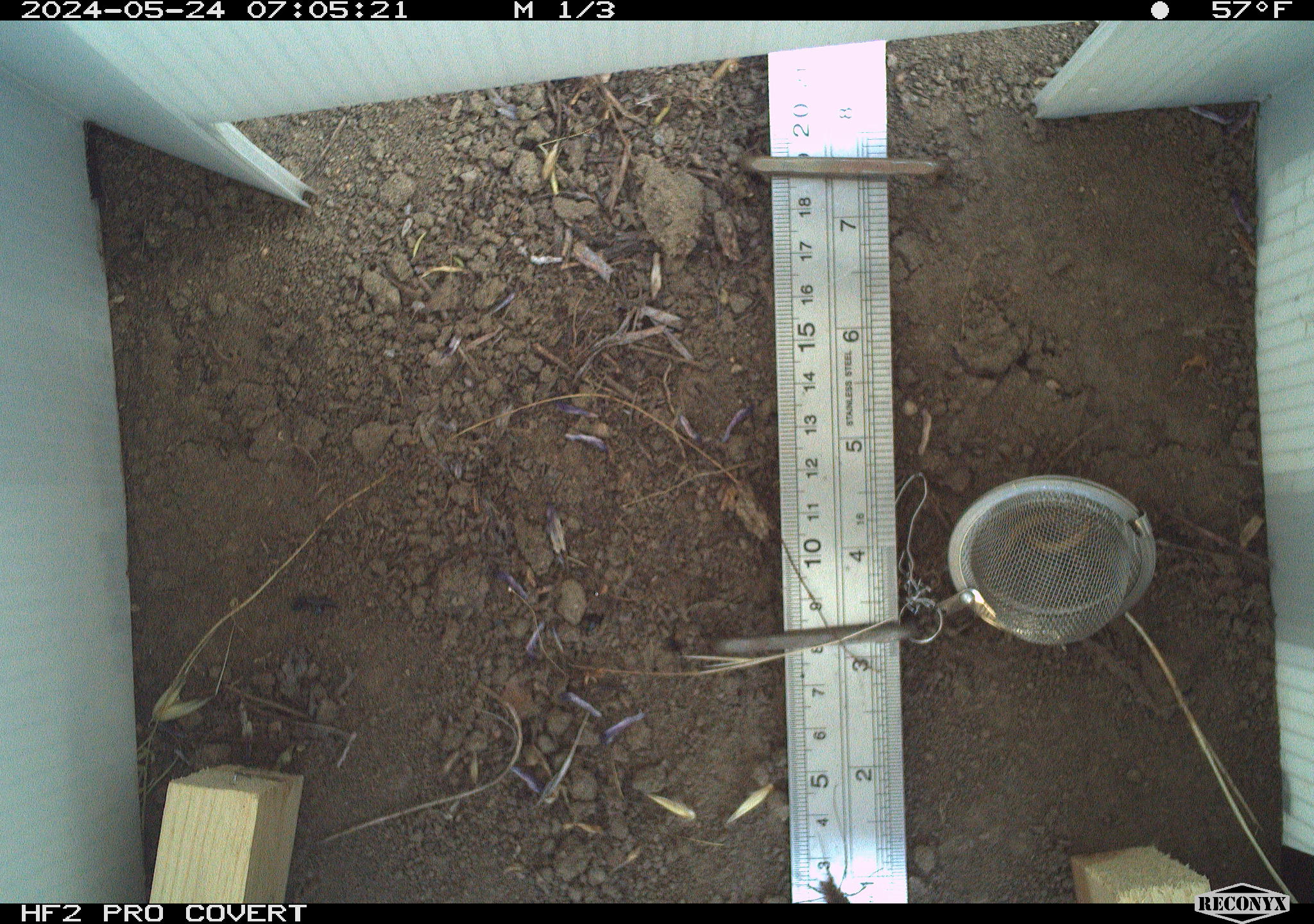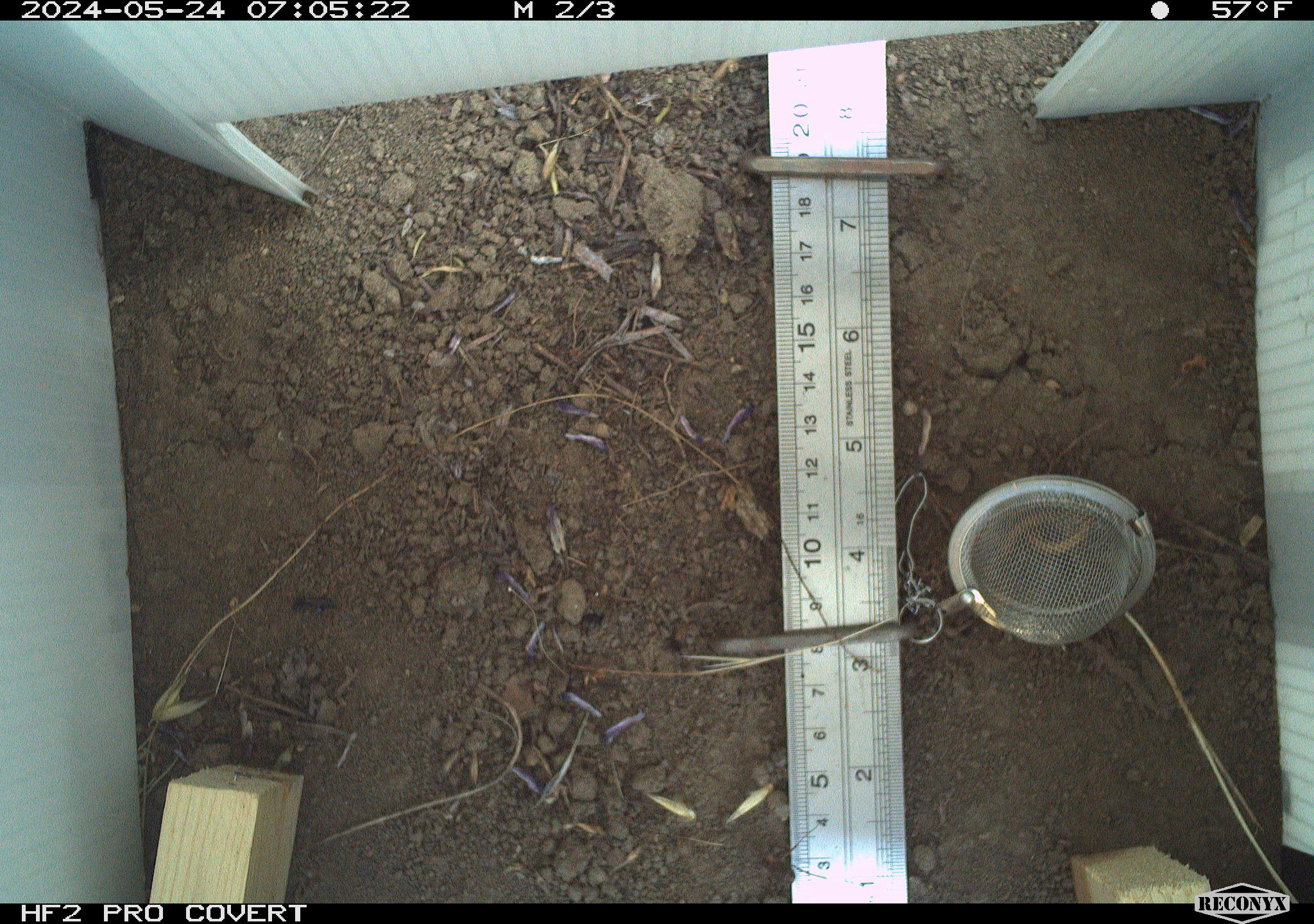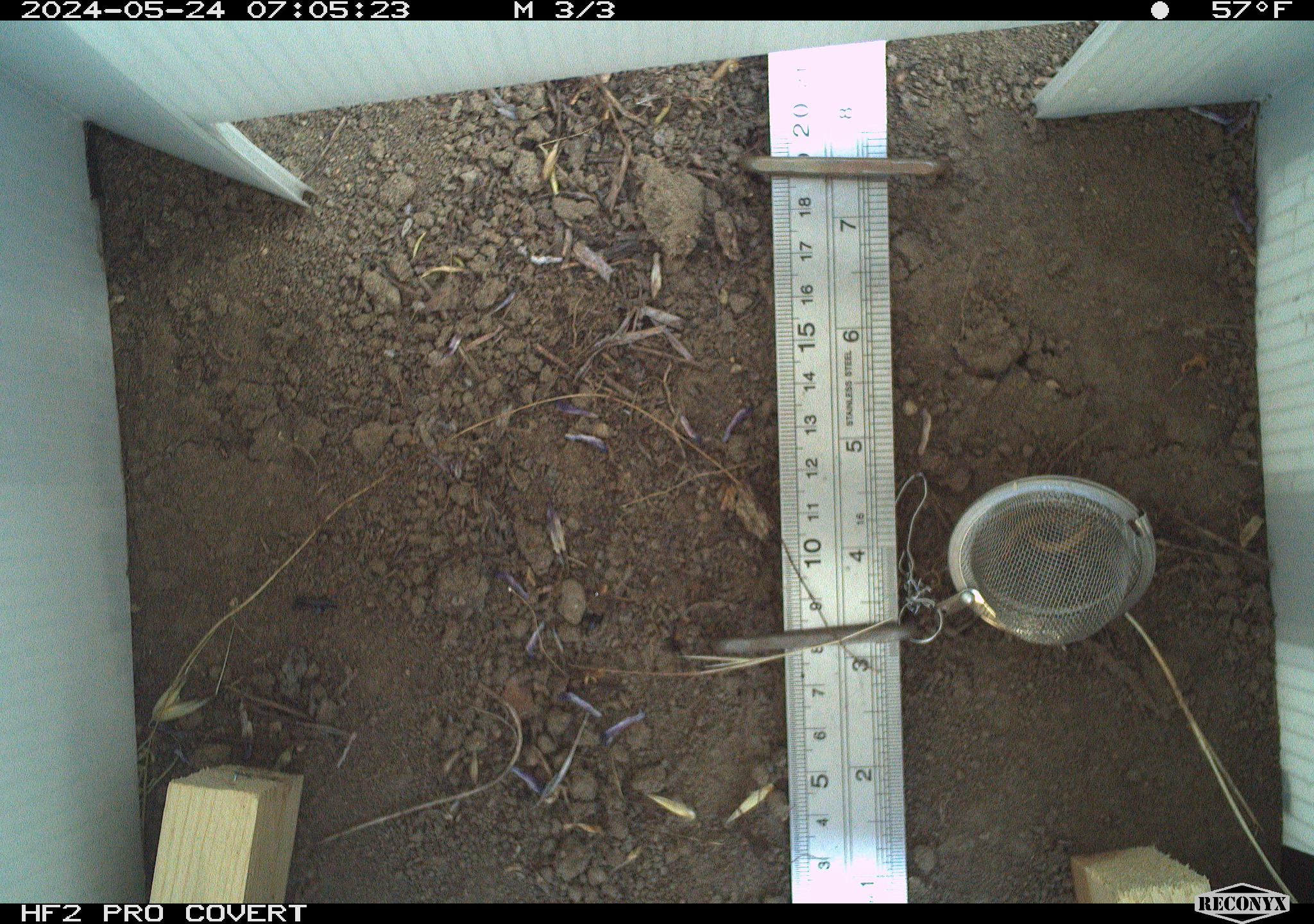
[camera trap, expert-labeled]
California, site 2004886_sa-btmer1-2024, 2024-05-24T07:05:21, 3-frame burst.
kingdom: Animalia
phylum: Arthropoda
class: Arachnida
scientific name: Arachnida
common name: arachnids